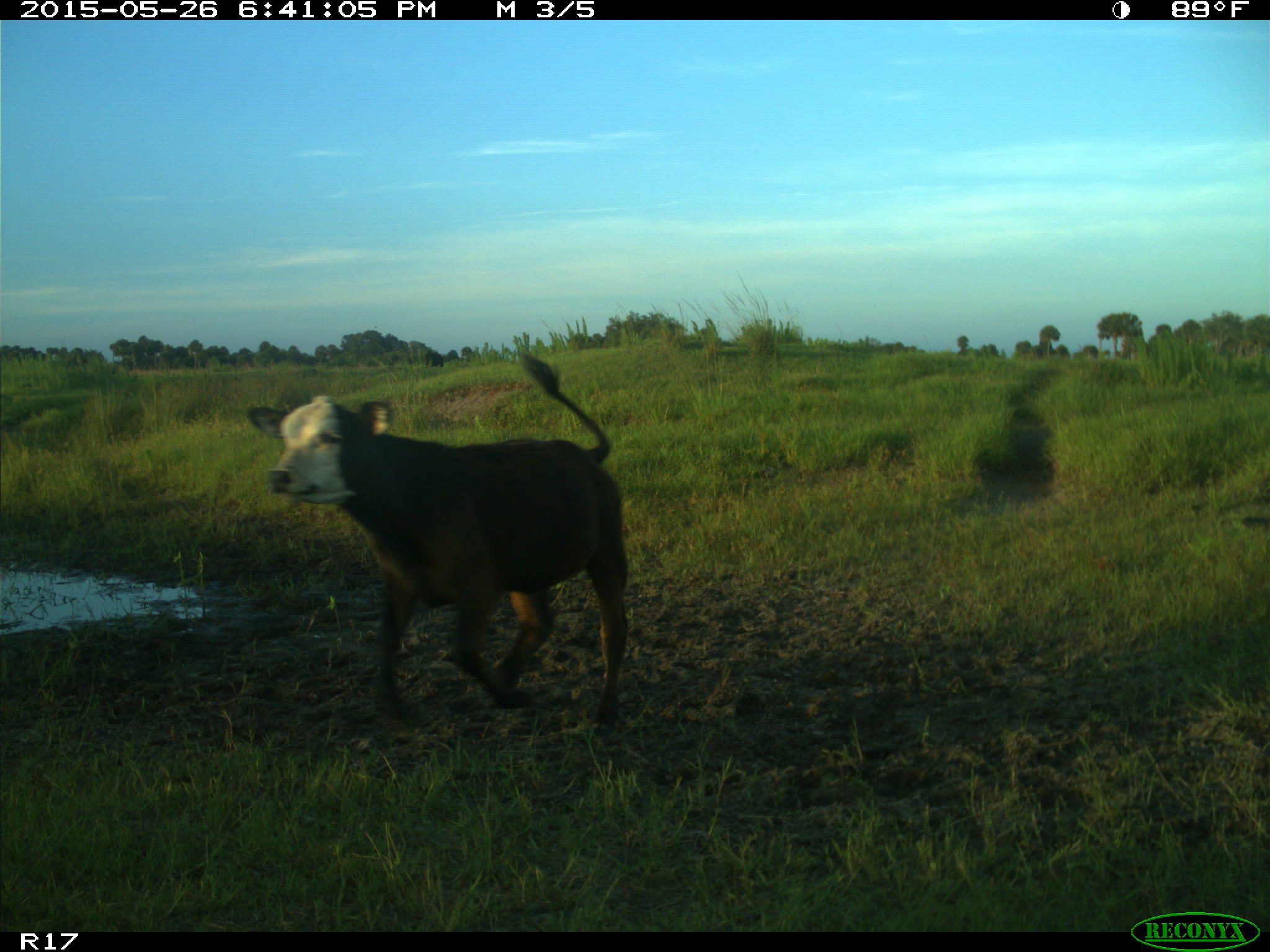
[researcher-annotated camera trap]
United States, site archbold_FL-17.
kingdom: Animalia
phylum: Chordata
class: Mammalia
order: Artiodactyla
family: Bovidae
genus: Bos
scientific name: Bos taurus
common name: domestic cow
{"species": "Bos taurus (domestic cow)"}